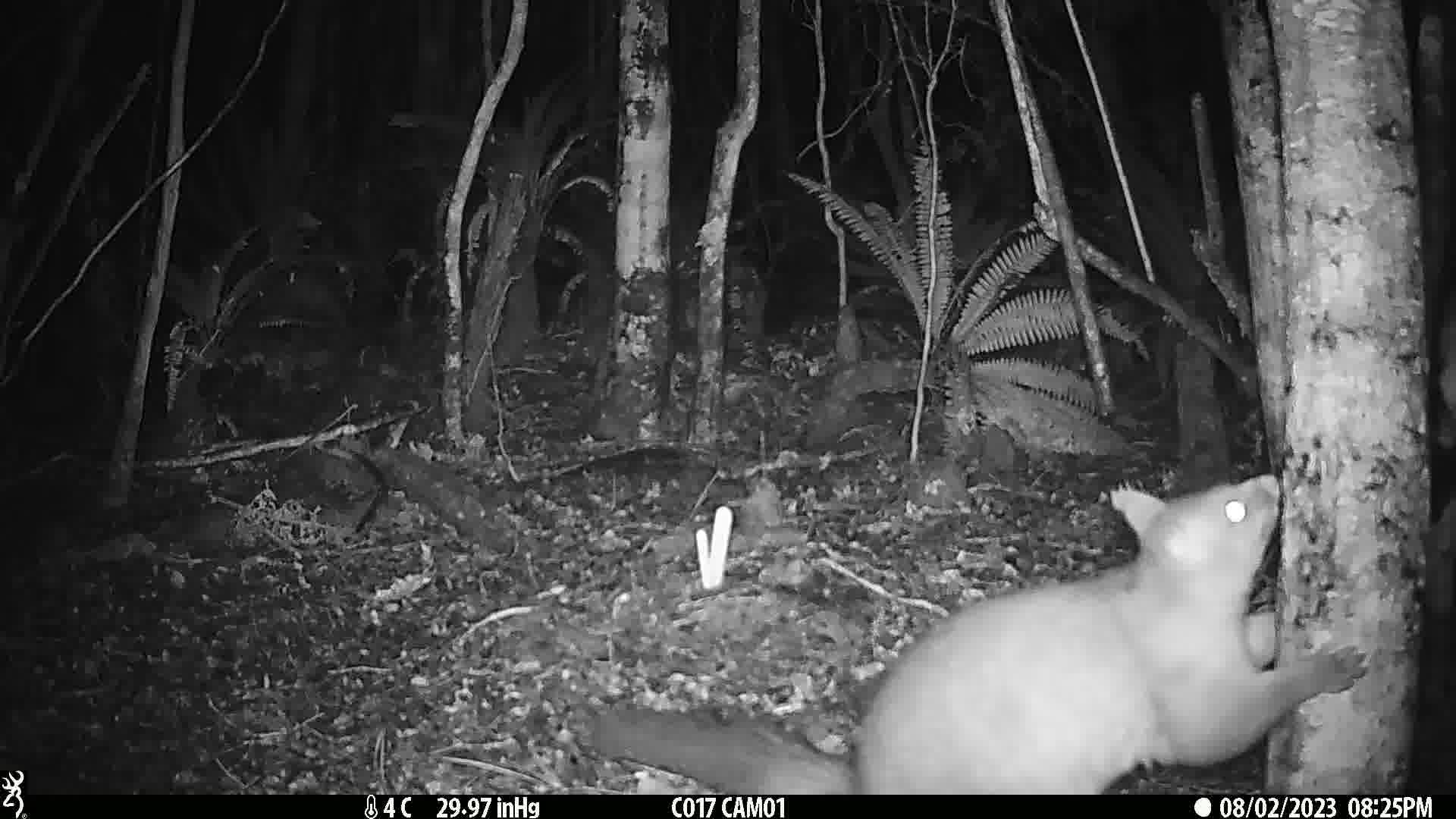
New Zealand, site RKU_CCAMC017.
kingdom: Animalia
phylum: Chordata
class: Mammalia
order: Diprotodontia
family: Phalangeridae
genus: Trichosurus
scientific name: Trichosurus vulpecula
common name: common brushtail possum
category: possum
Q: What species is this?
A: Possum (common brushtail possum) (Trichosurus vulpecula).